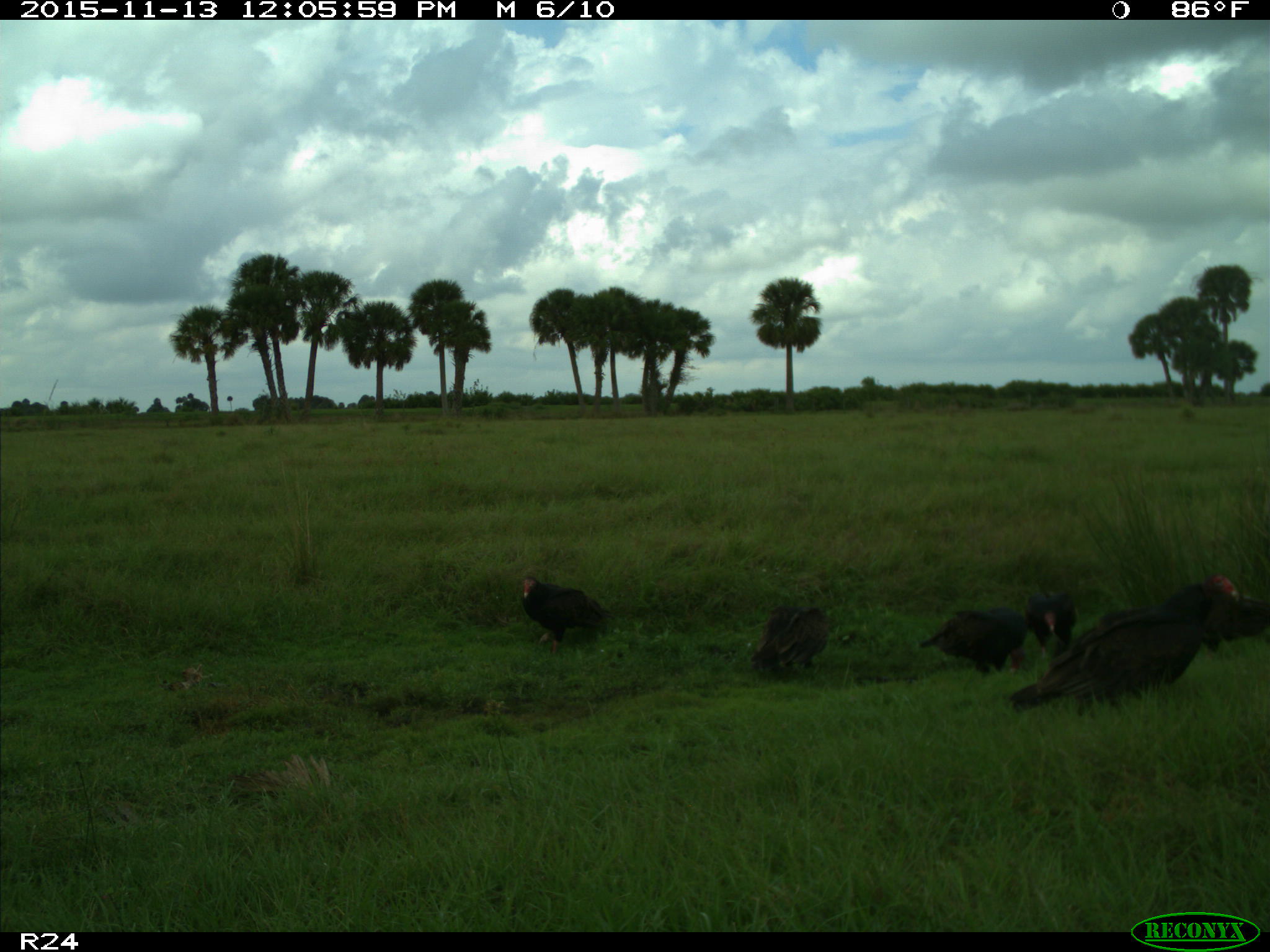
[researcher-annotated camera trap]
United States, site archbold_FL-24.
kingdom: Animalia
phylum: Chordata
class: Aves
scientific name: Aves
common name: birds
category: unidentified bird